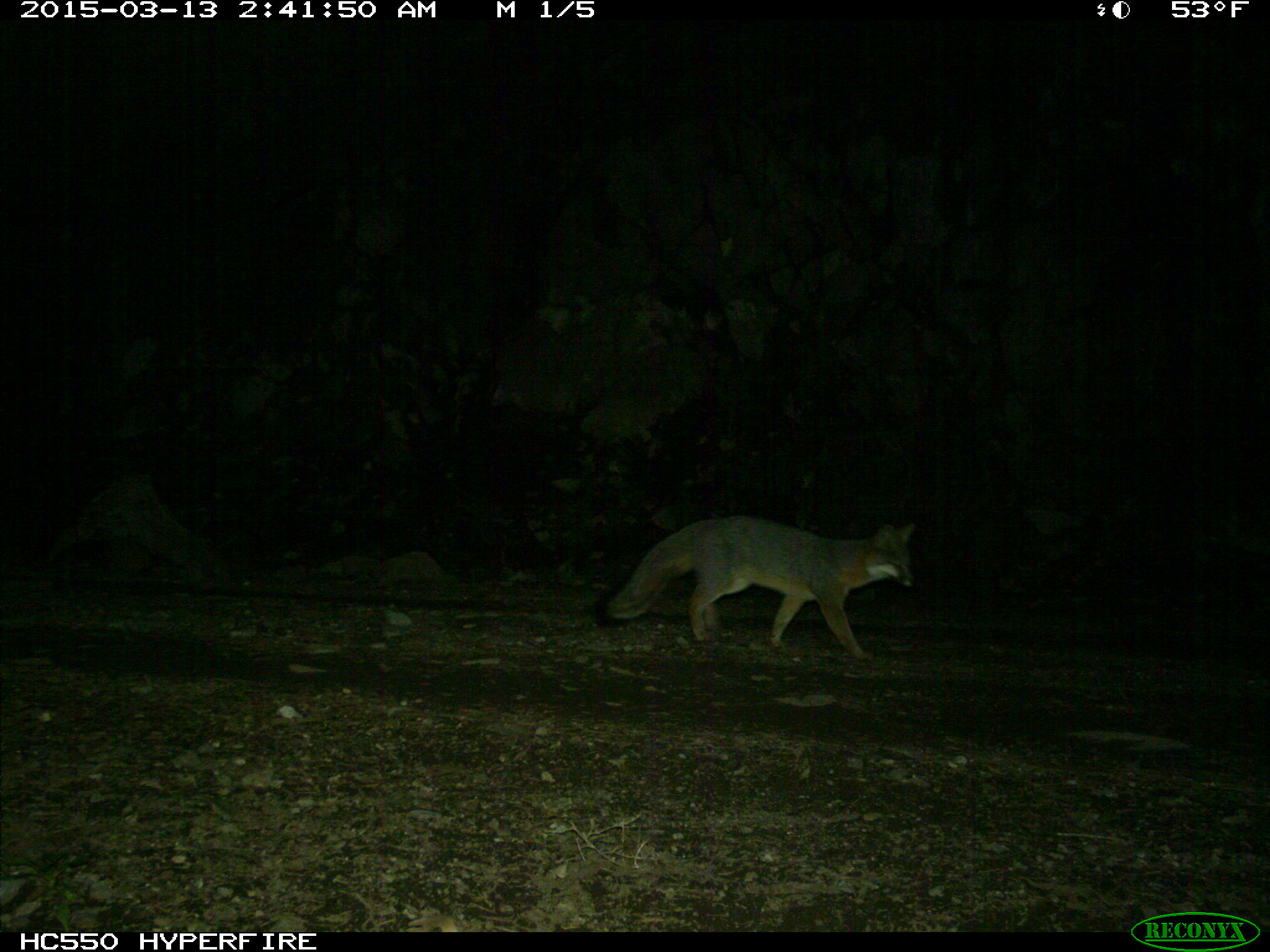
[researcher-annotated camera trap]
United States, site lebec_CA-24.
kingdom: Animalia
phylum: Chordata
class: Mammalia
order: Carnivora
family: Canidae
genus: Urocyon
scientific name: Urocyon cinereoargenteus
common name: gray fox